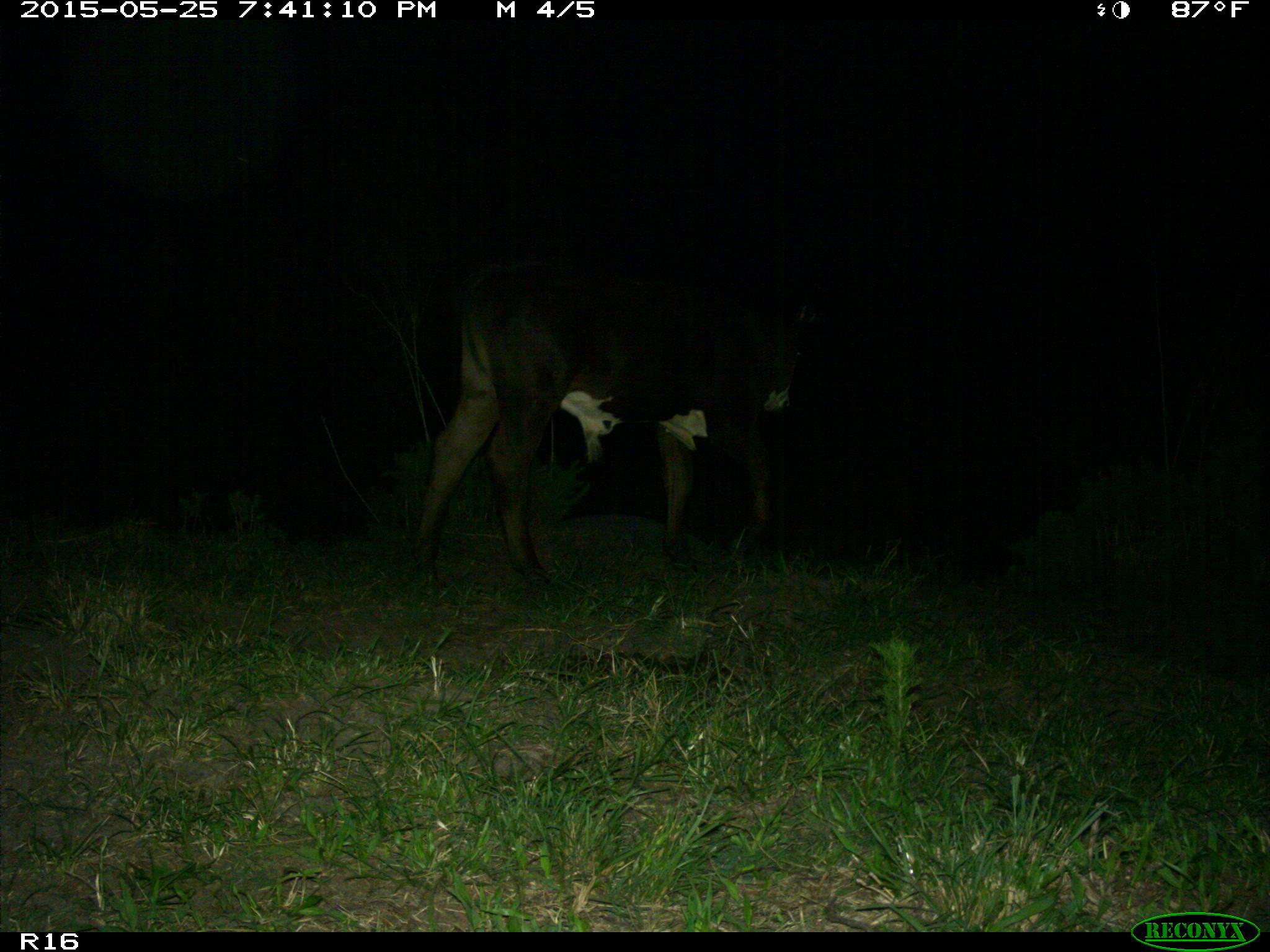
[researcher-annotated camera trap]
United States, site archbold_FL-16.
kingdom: Animalia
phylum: Chordata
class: Mammalia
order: Artiodactyla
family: Bovidae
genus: Bos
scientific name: Bos taurus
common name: domestic cow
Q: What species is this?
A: Bos taurus (domestic cow).